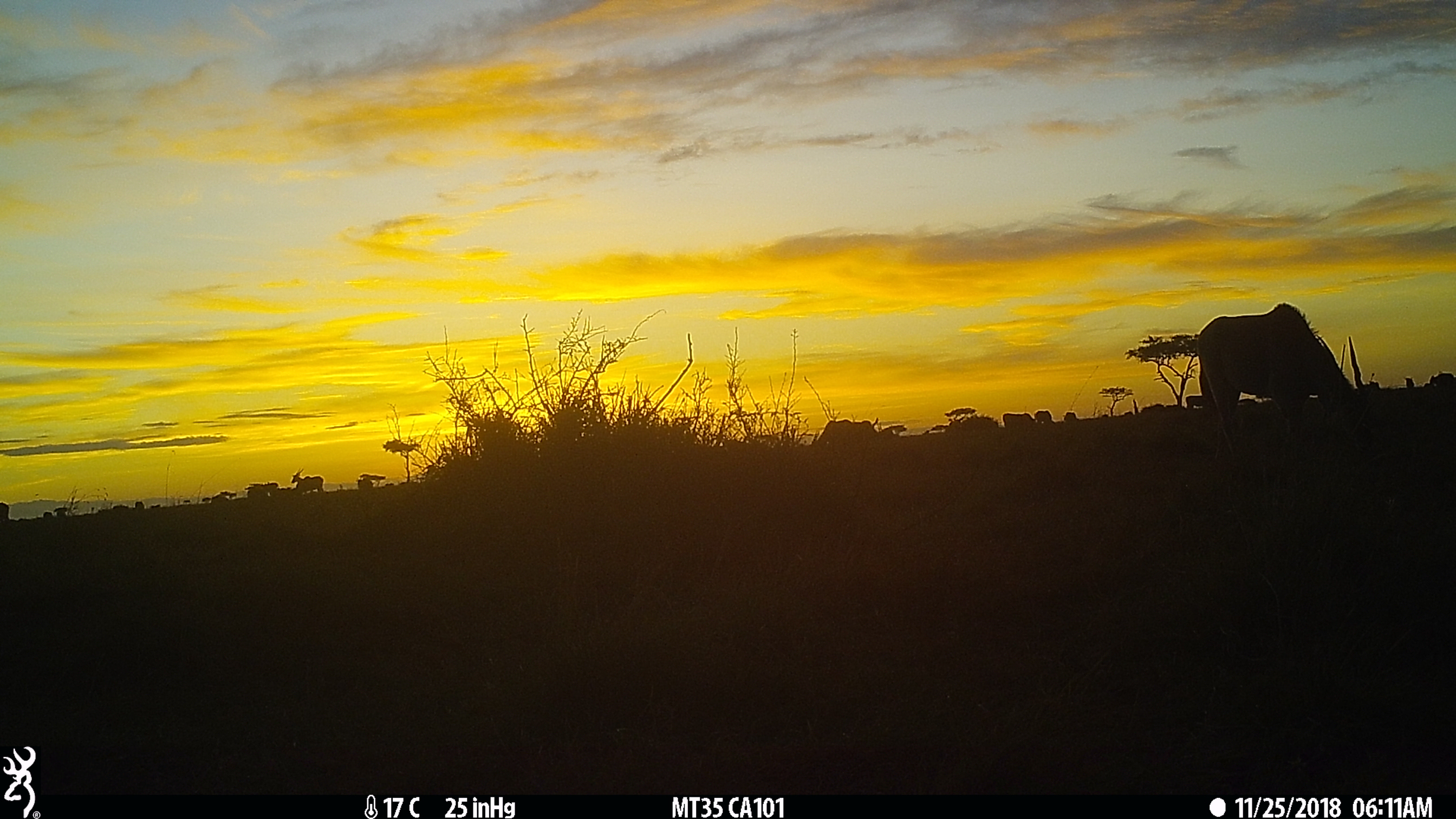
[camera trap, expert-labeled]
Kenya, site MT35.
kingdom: Animalia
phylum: Chordata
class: Mammalia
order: Artiodactyla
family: Bovidae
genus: Connochaetes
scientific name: Connochaetes taurinus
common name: blue wildebeest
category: wildebeest